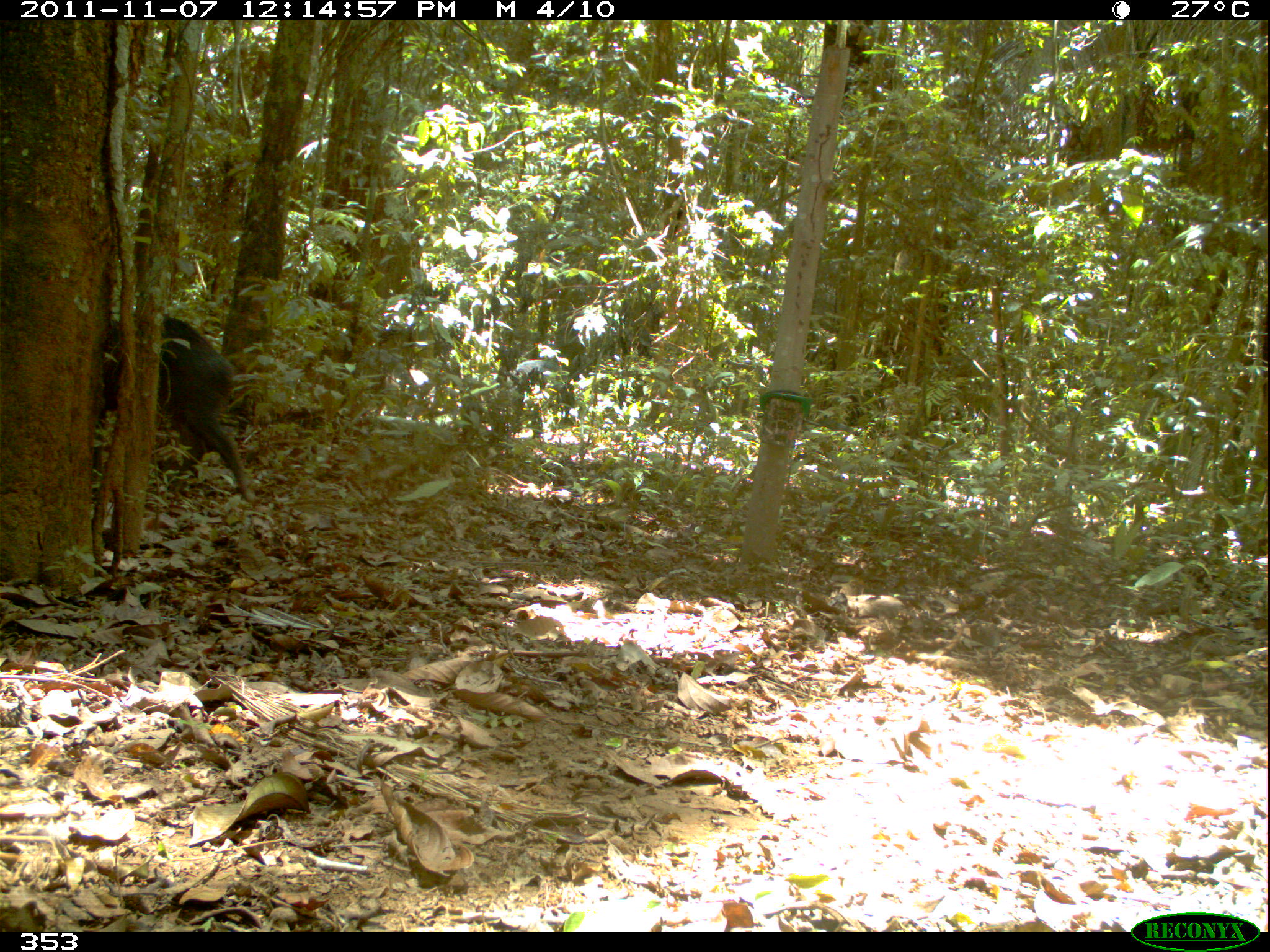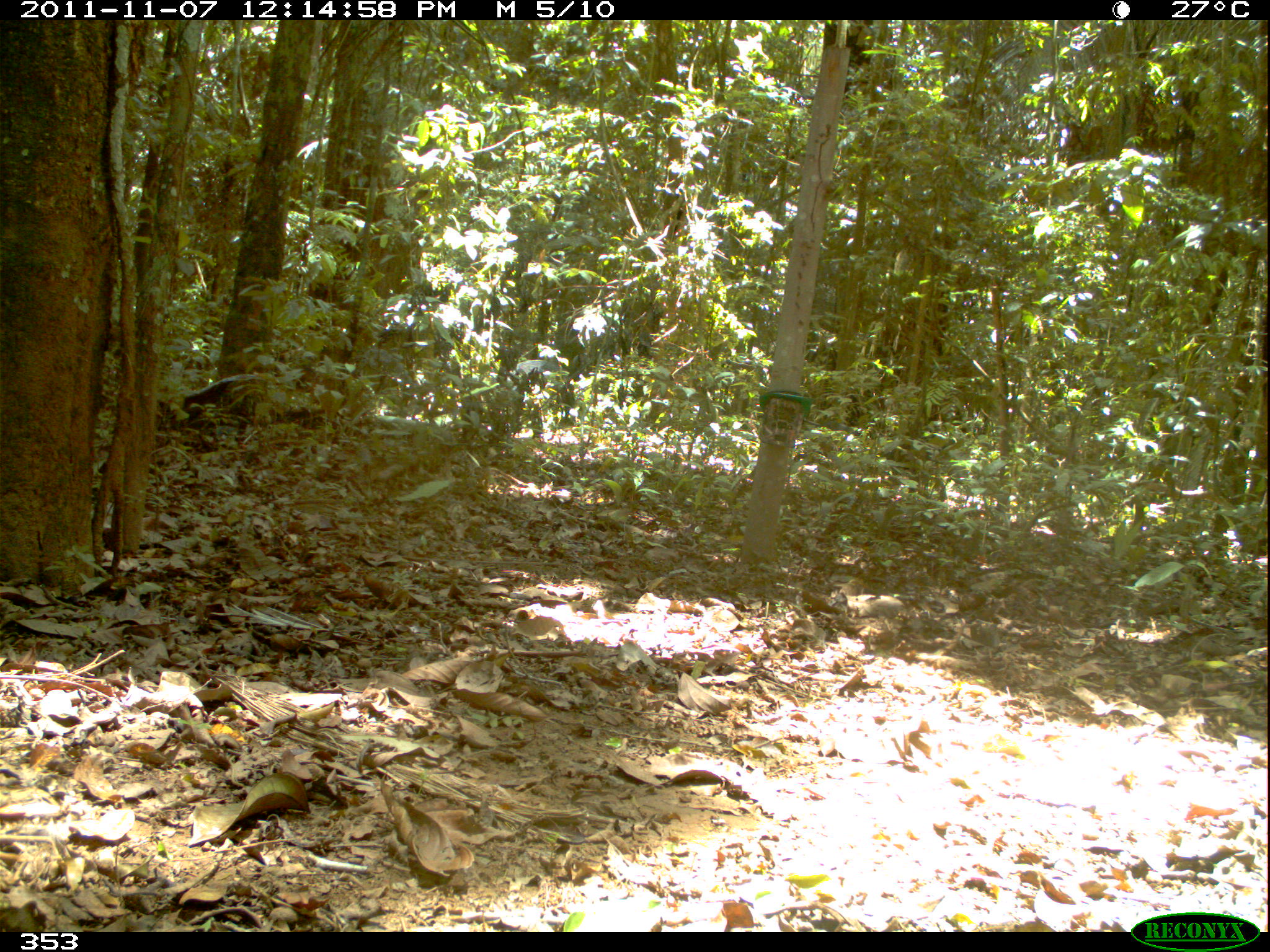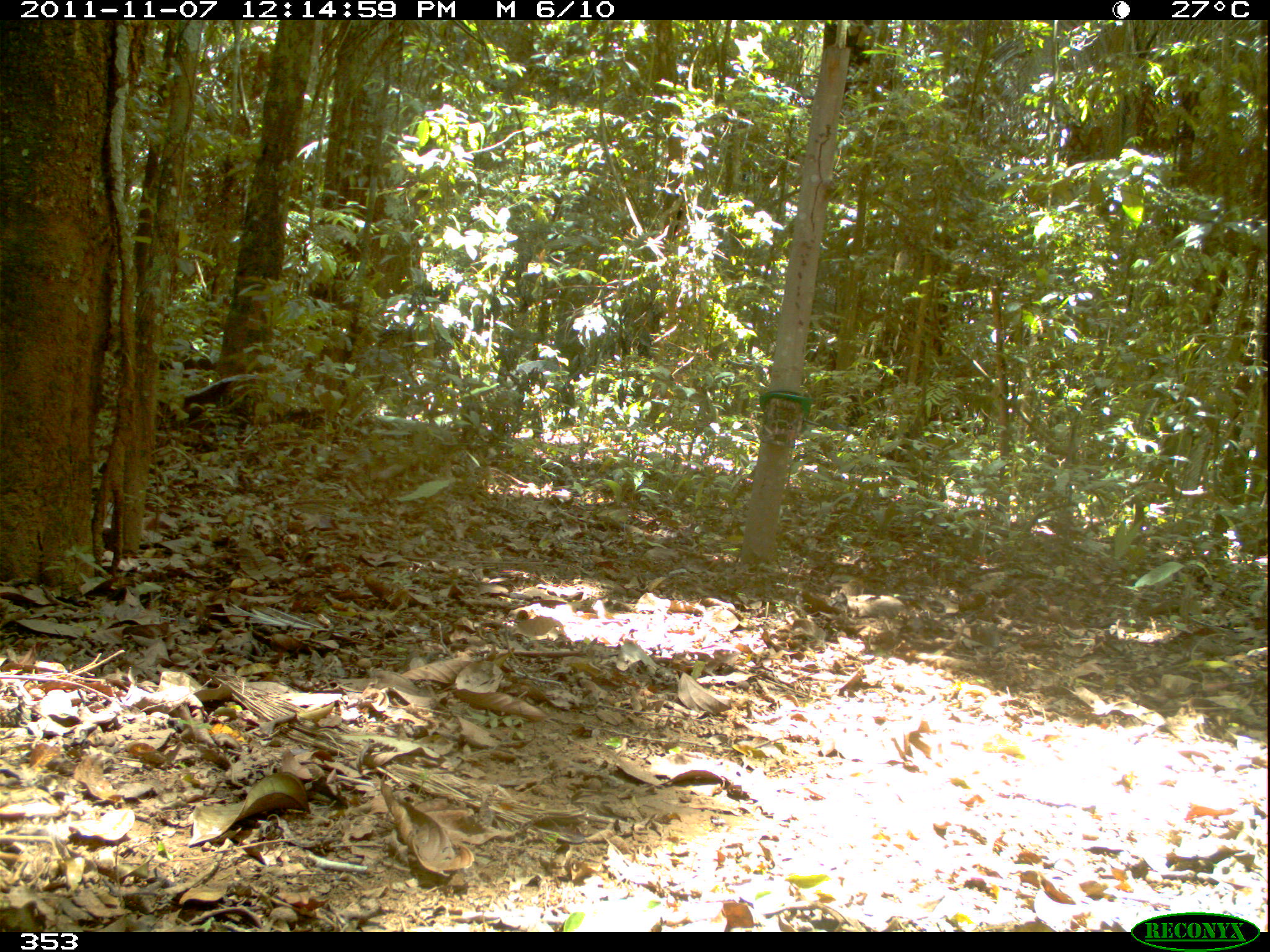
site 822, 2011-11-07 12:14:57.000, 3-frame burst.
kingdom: Animalia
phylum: Chordata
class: Mammalia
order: Artiodactyla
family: Tayassuidae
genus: Tayassu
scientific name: Tayassu pecari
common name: white-lipped peccary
Tayassu pecari (white-lipped peccary).